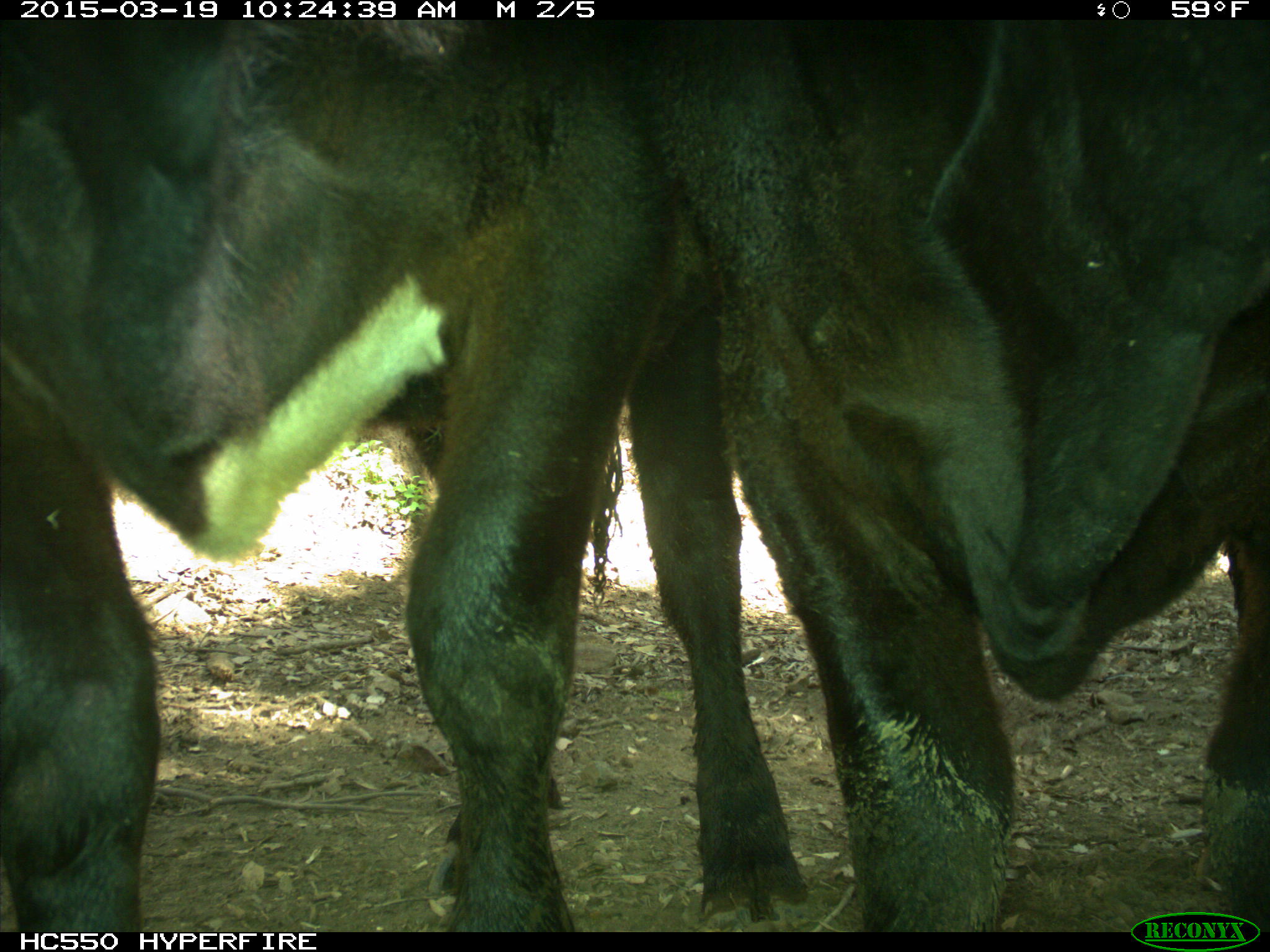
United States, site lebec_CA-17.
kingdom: Animalia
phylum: Chordata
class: Mammalia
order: Artiodactyla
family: Bovidae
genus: Bos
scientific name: Bos taurus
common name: domestic cow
Bos taurus (domestic cow).